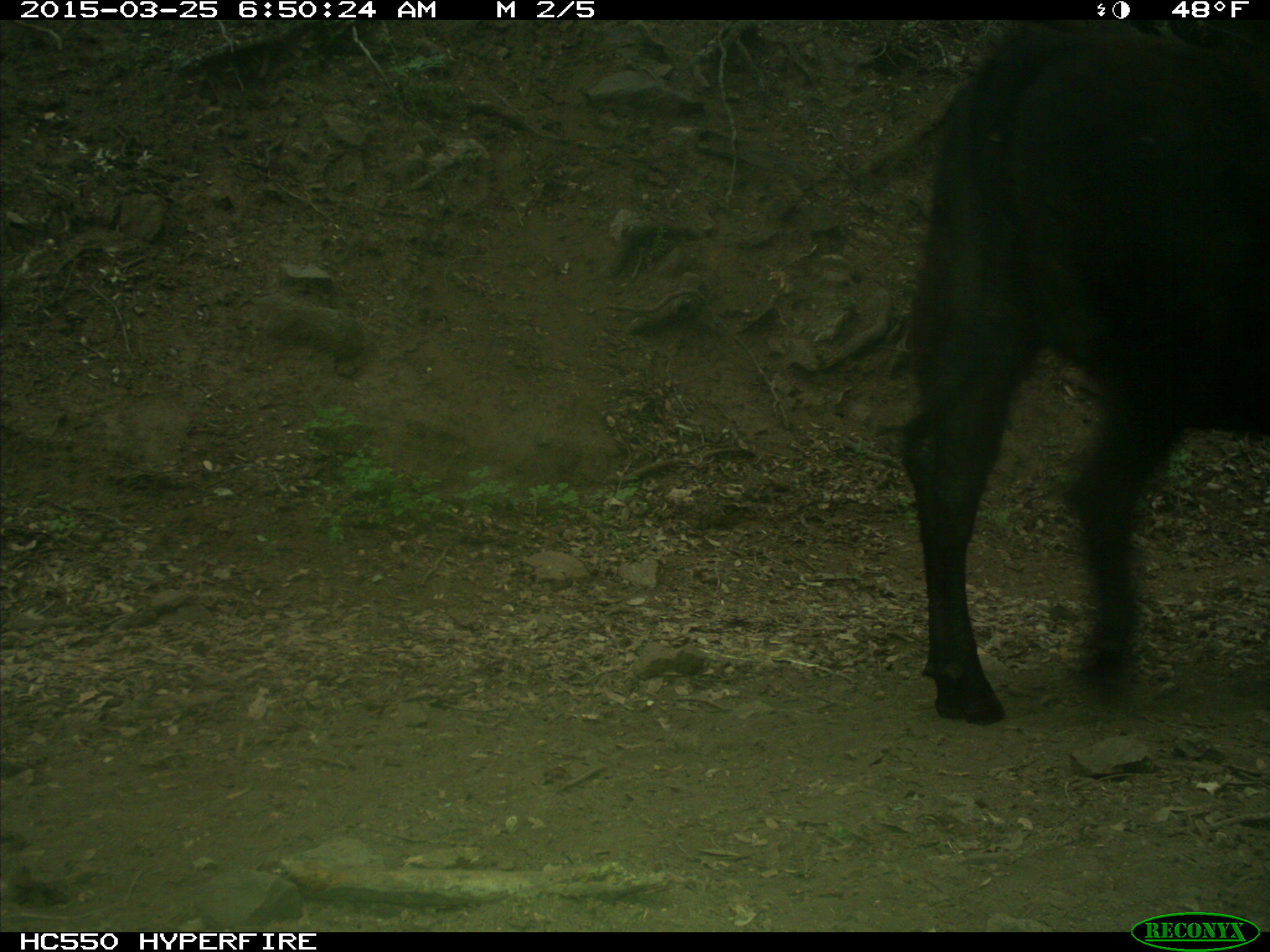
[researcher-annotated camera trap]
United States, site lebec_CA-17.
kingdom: Animalia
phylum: Chordata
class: Mammalia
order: Artiodactyla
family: Bovidae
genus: Bos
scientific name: Bos taurus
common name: domestic cow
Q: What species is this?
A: Bos taurus (domestic cow).